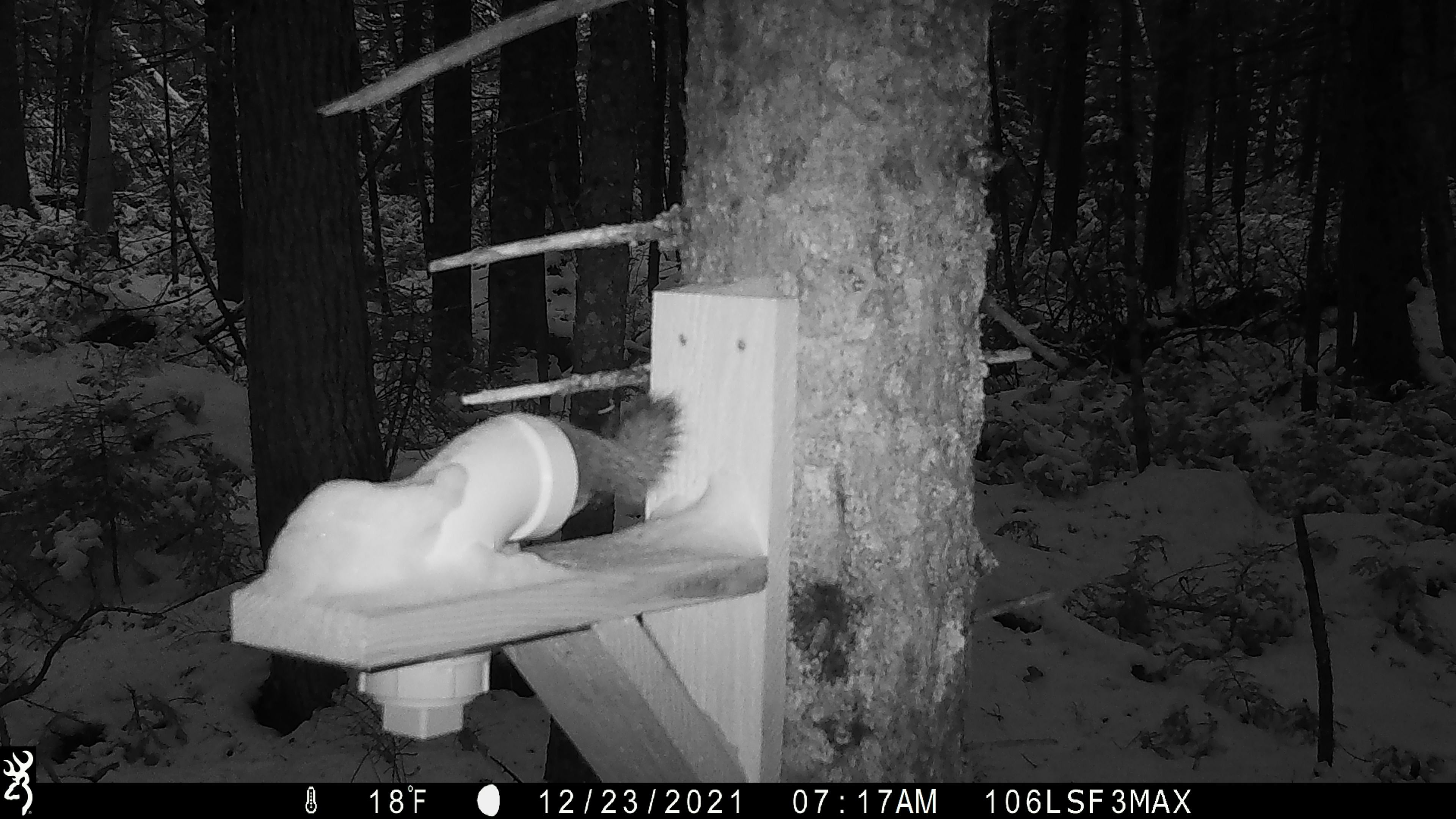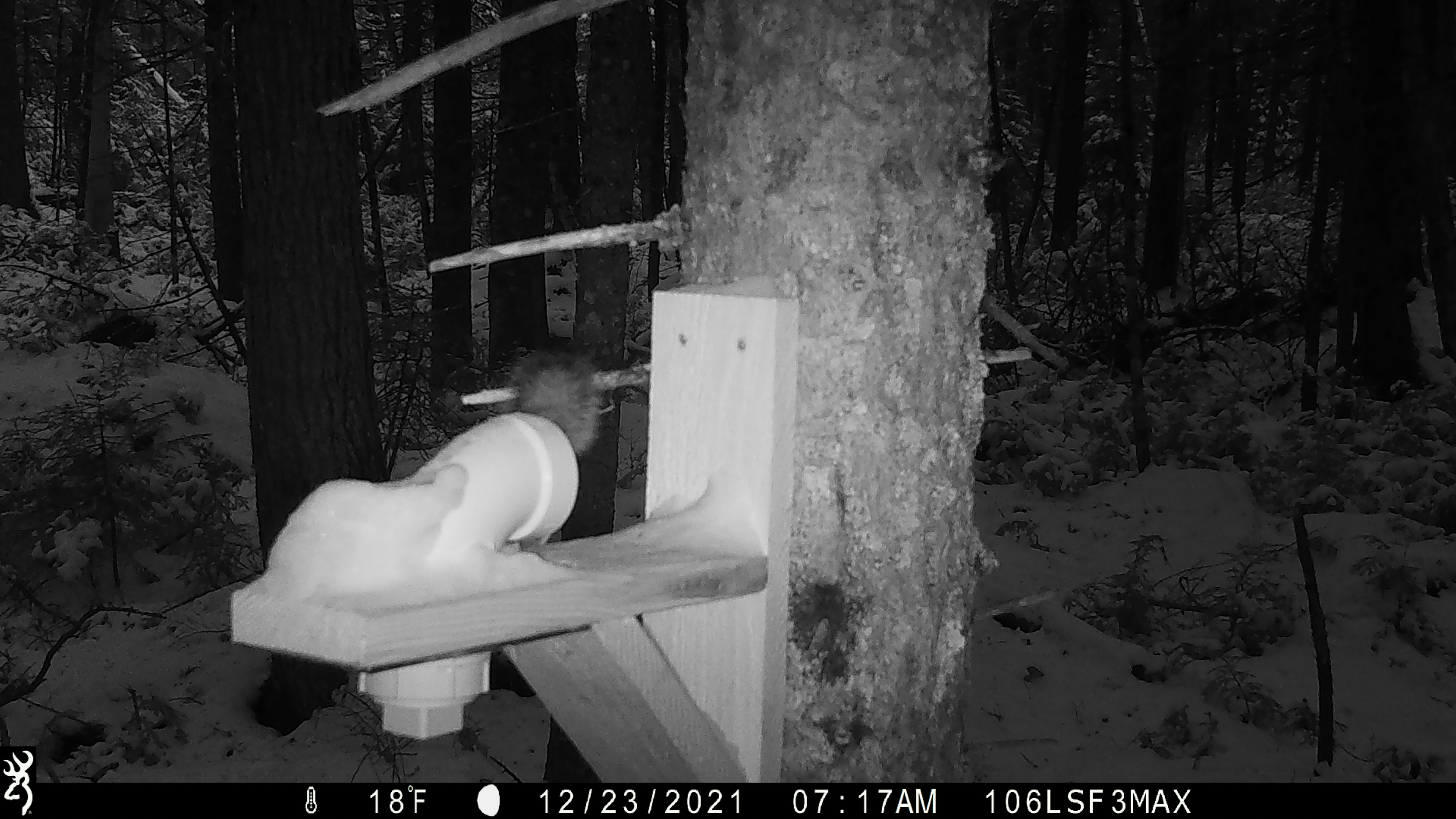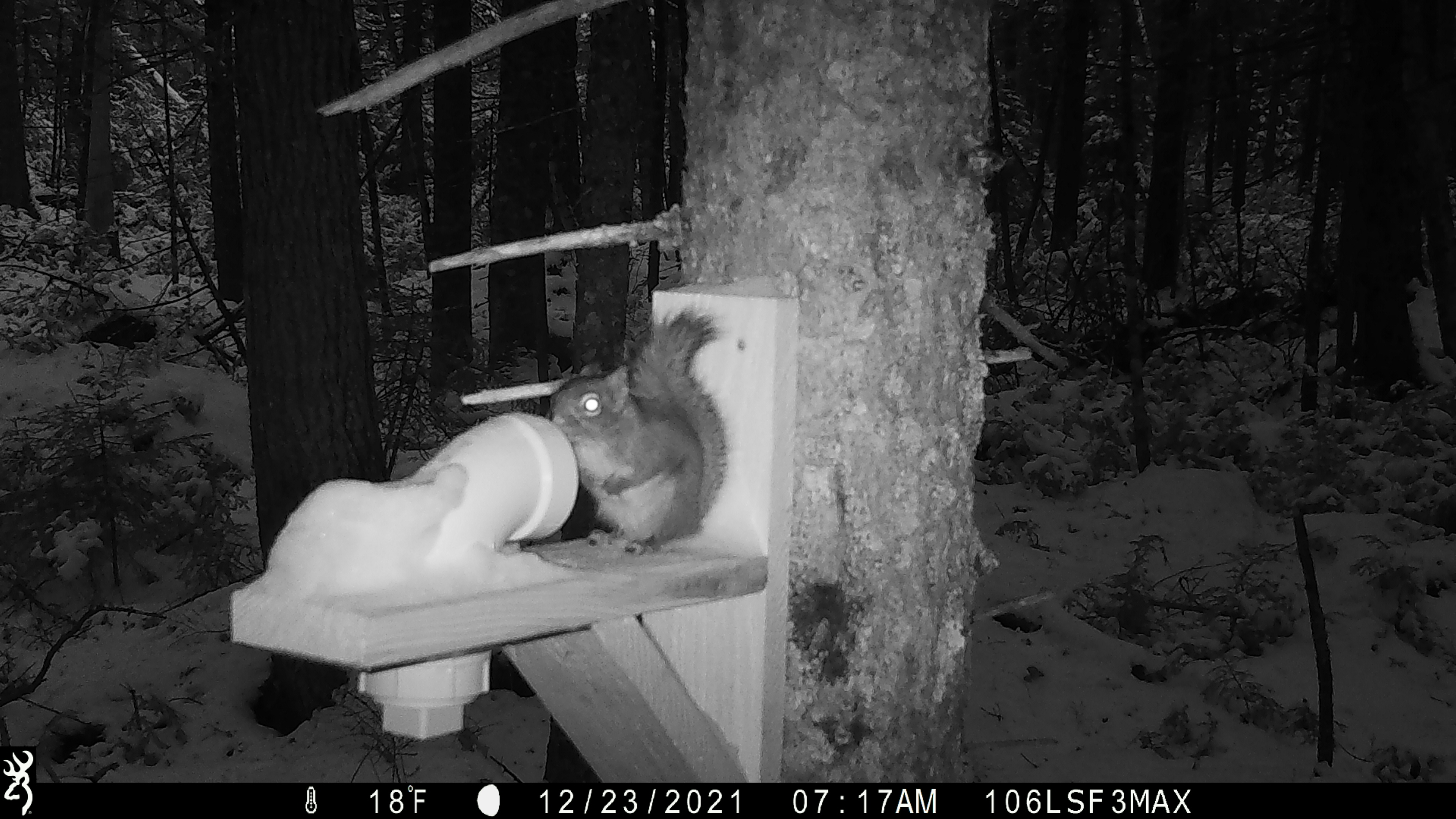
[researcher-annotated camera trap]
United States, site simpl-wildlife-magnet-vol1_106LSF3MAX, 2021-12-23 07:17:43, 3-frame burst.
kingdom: Animalia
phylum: Chordata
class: Mammalia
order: Rodentia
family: Sciuridae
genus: Tamiasciurus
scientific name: Tamiasciurus hudsonicus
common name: red squirrel